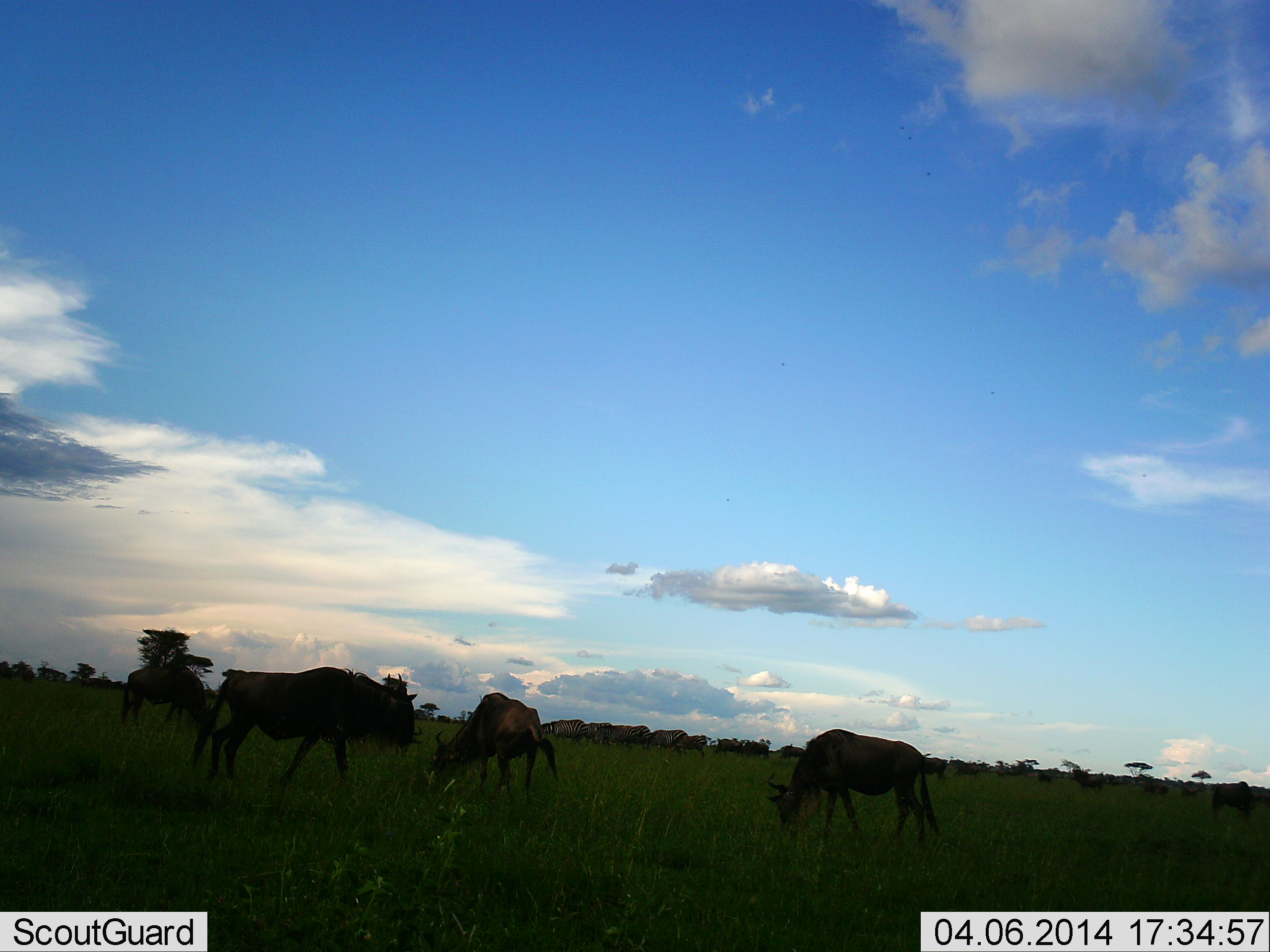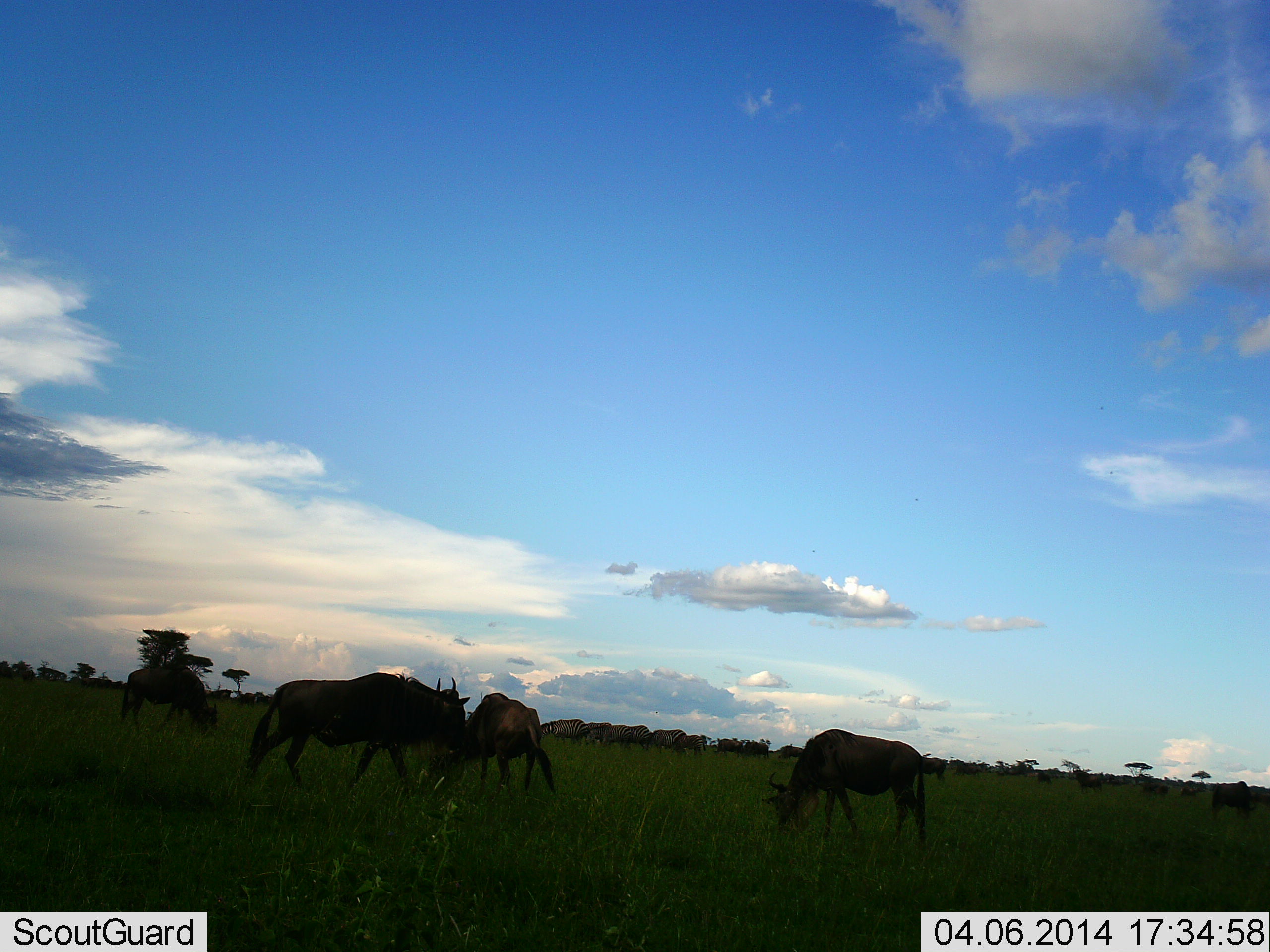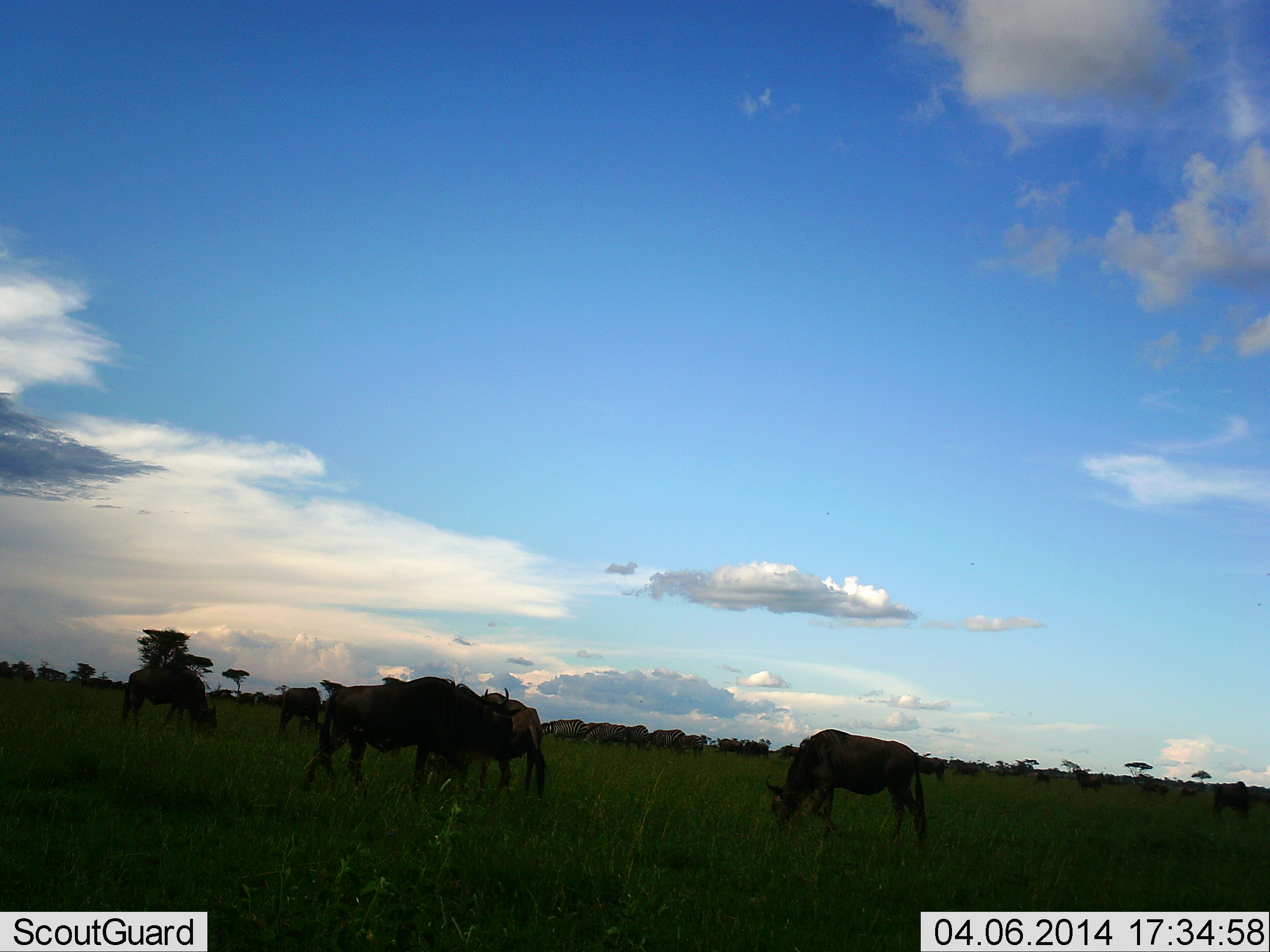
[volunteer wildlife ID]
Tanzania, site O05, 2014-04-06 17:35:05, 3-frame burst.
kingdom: Animalia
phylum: Chordata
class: Mammalia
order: Artiodactyla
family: Bovidae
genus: Connochaetes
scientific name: Connochaetes taurinus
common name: blue wildebeest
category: wildebeest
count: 11-50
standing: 60%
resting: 10%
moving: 60%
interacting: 0%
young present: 0%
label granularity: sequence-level